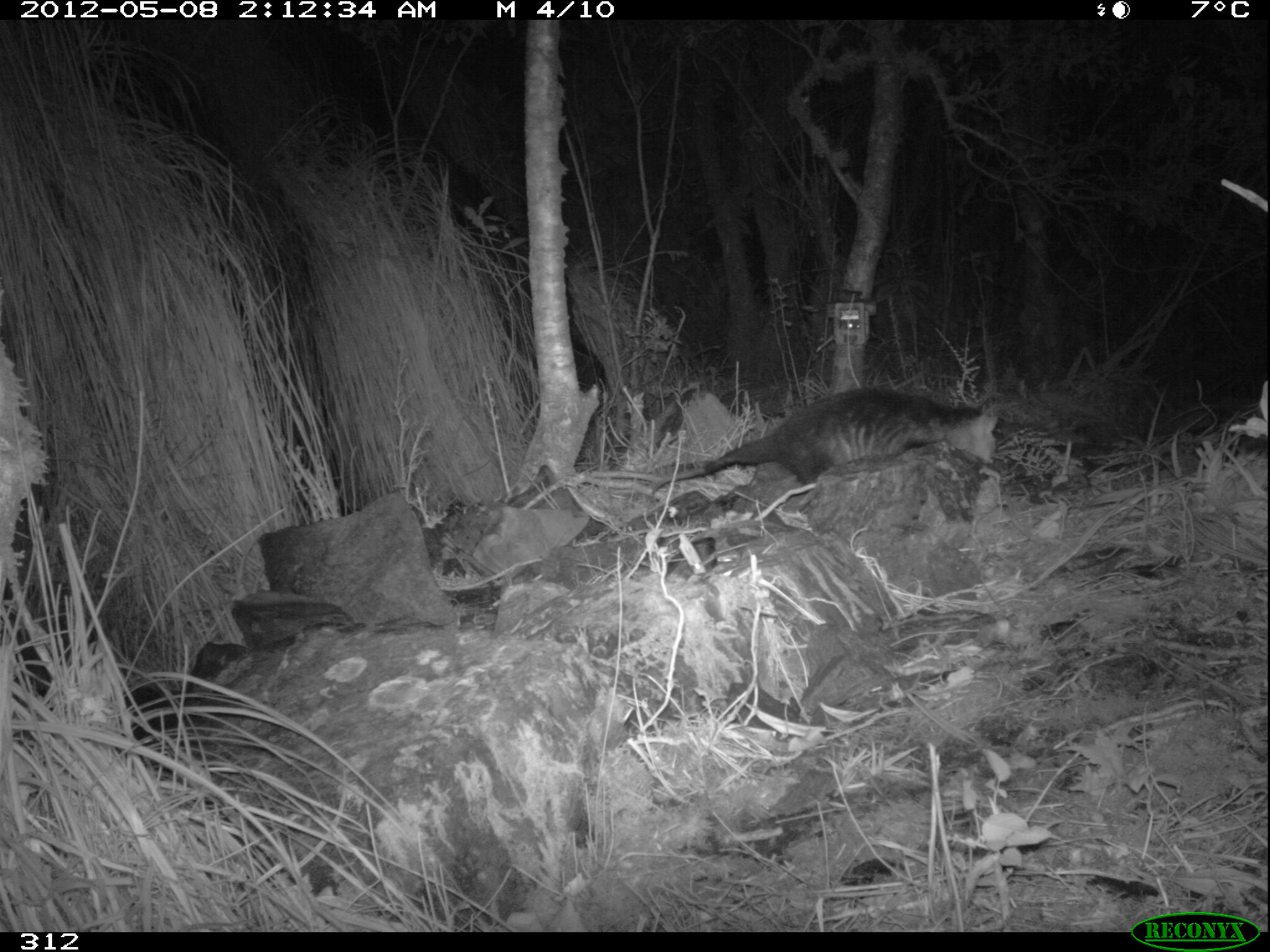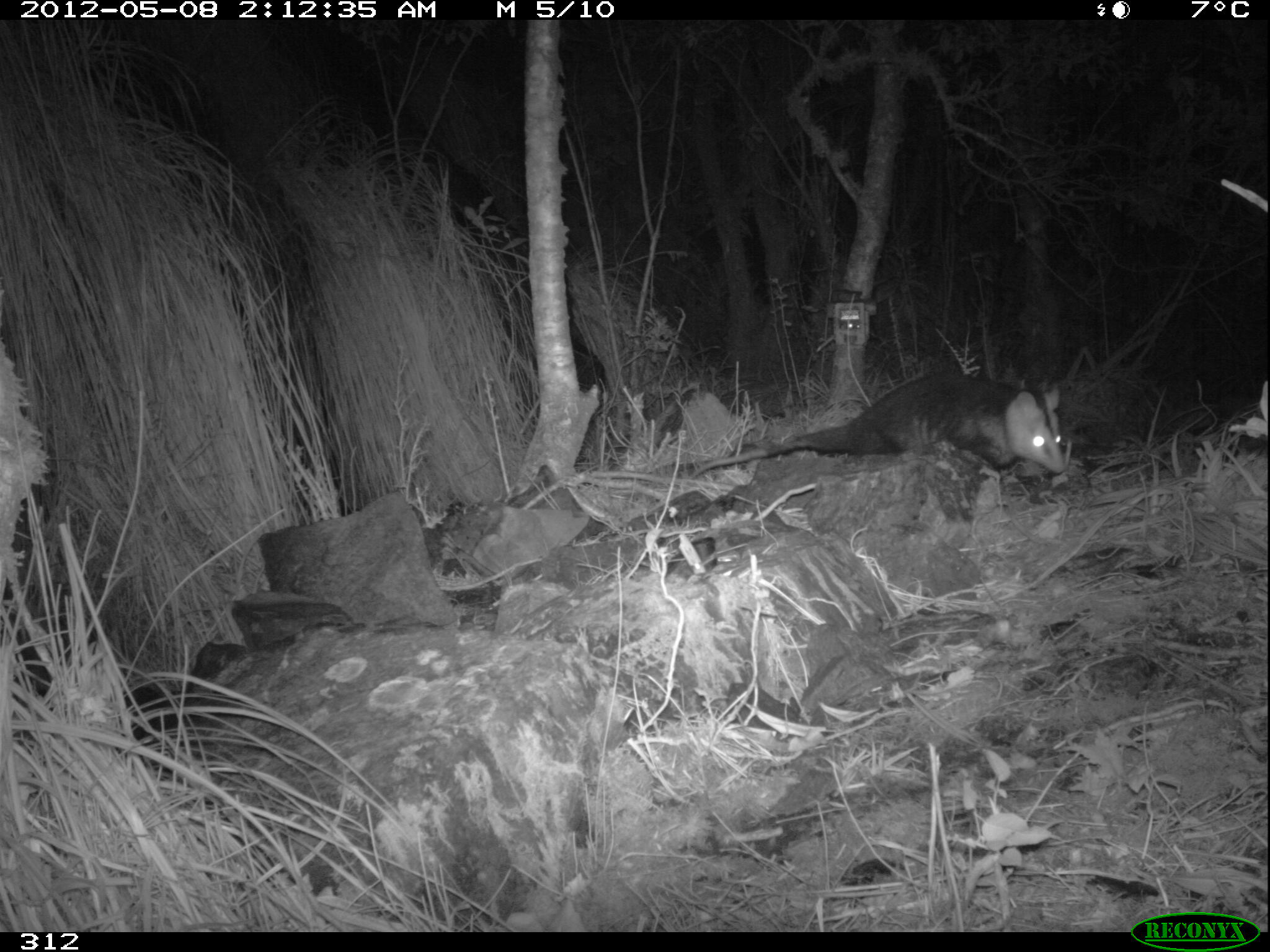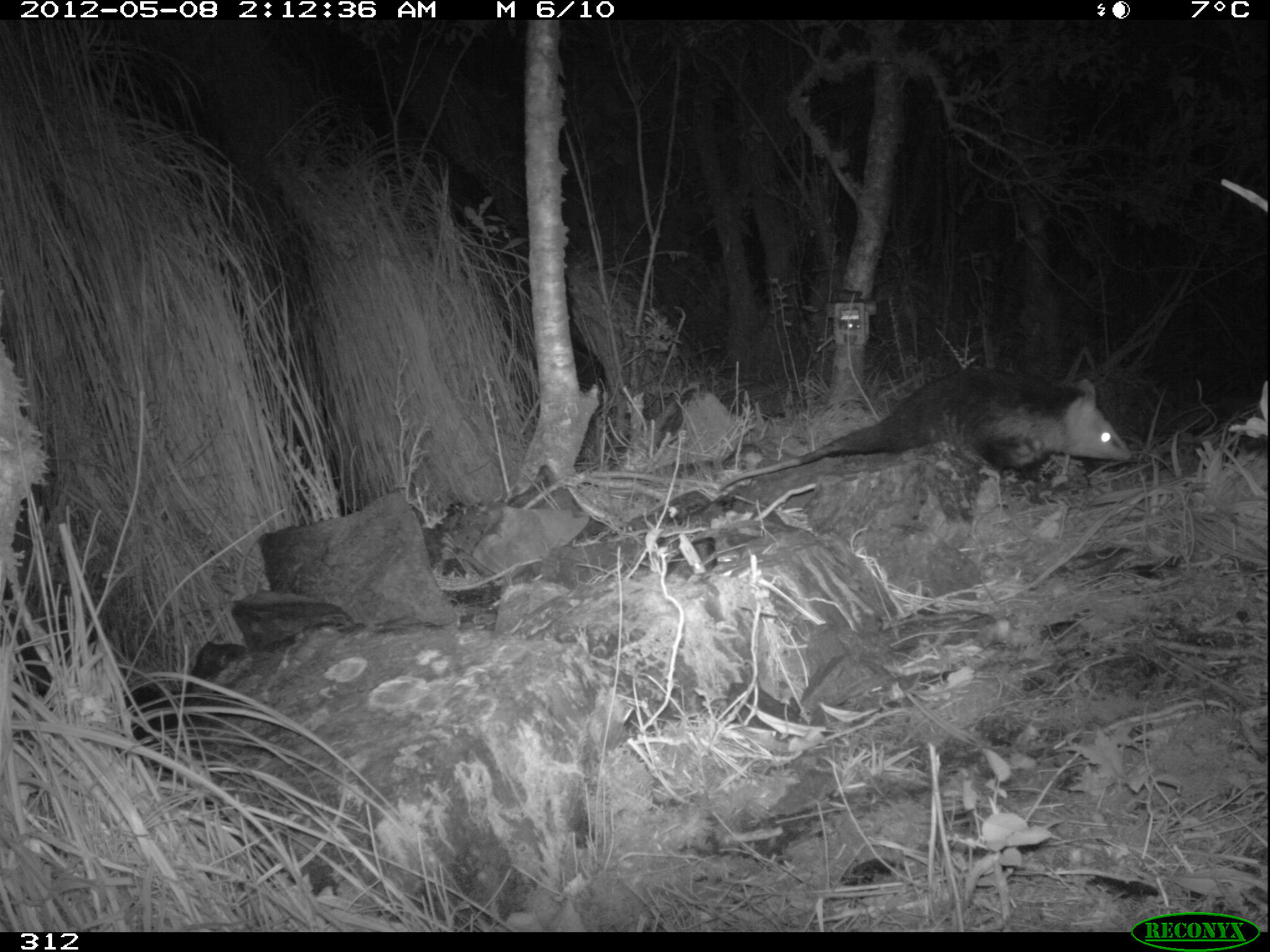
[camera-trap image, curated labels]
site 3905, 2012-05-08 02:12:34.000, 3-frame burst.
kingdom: Animalia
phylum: Chordata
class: Mammalia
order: Didelphimorphia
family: Didelphidae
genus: Didelphis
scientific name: Didelphis pernigra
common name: andean white-eared opossum